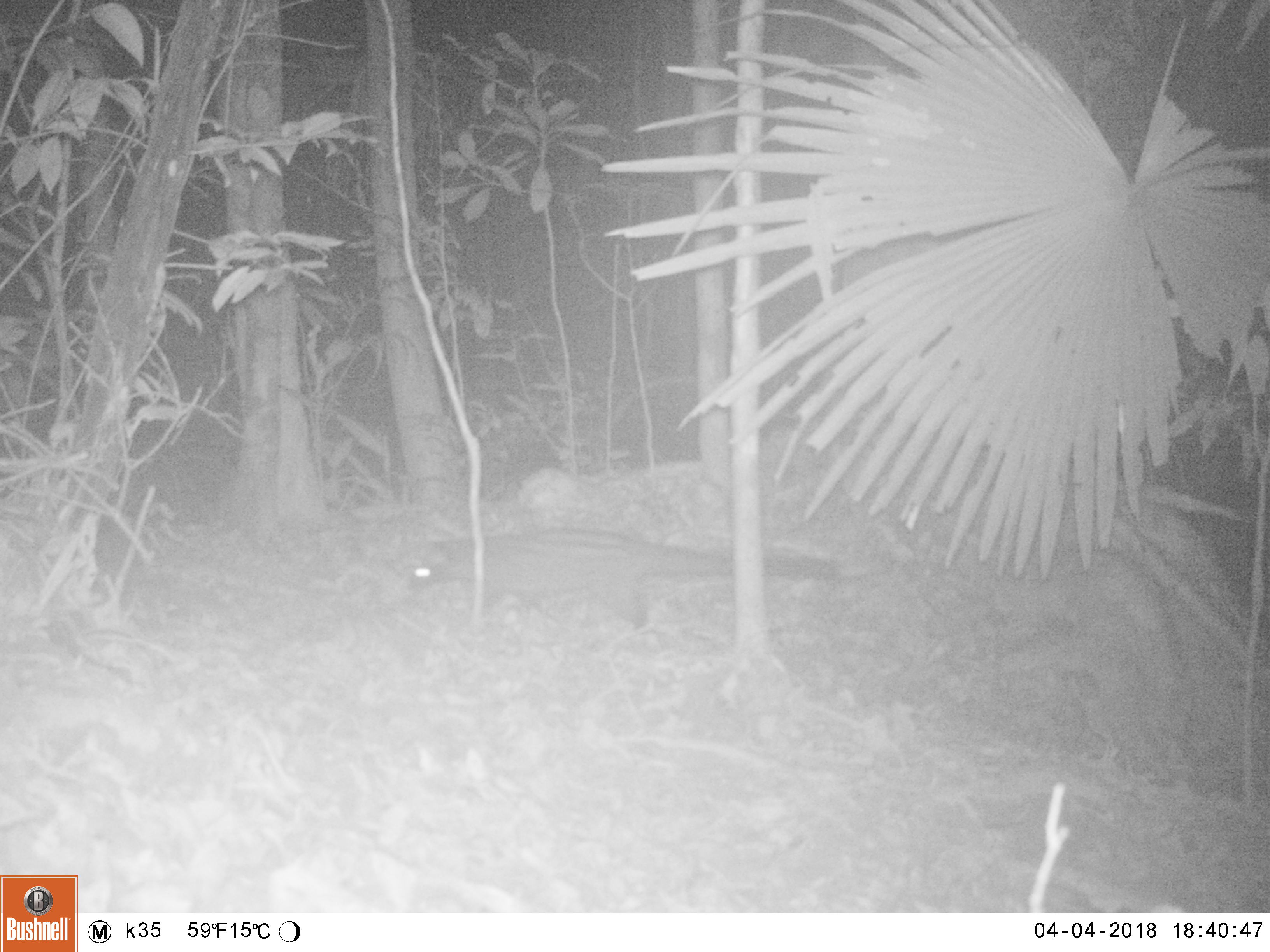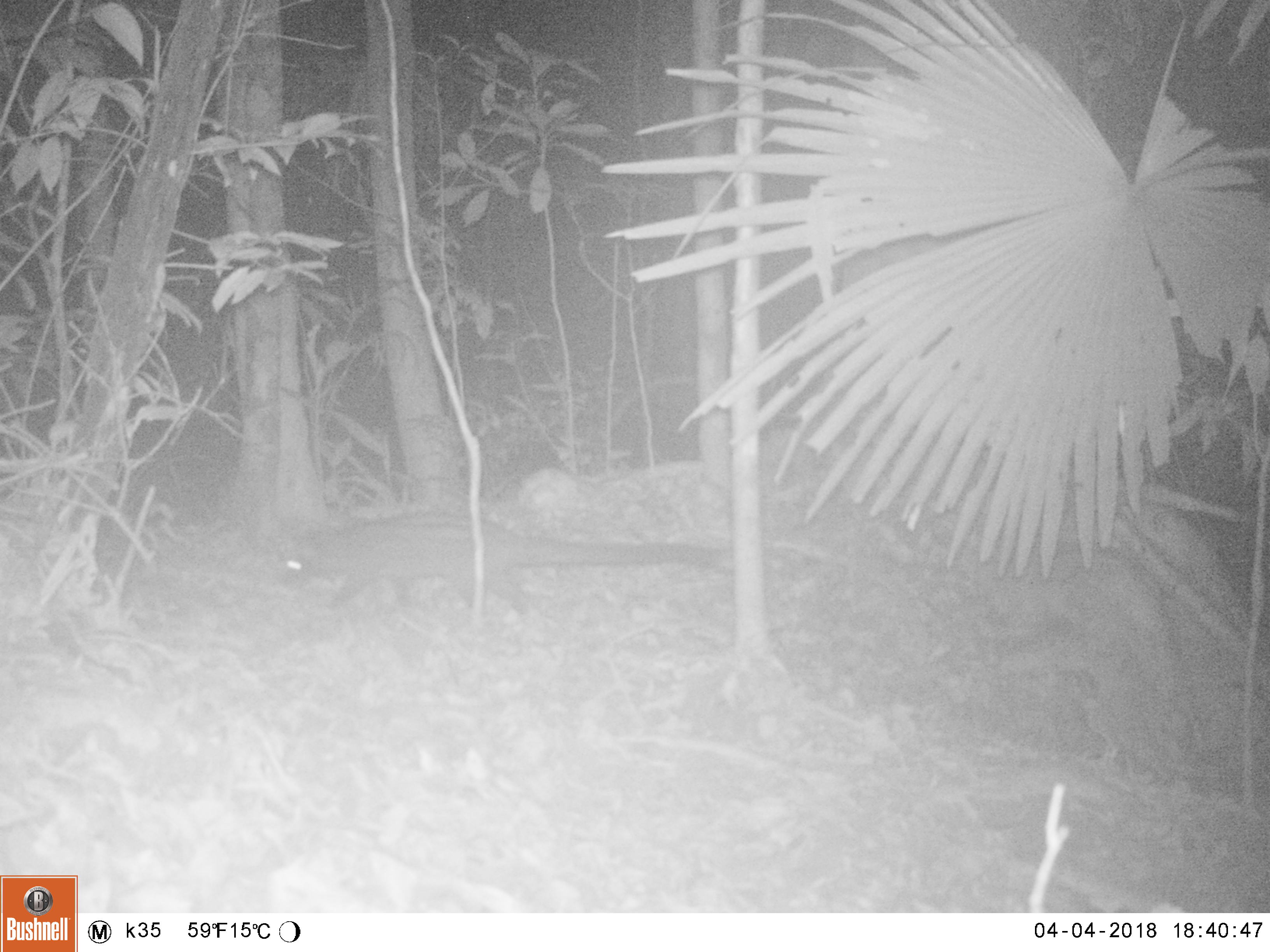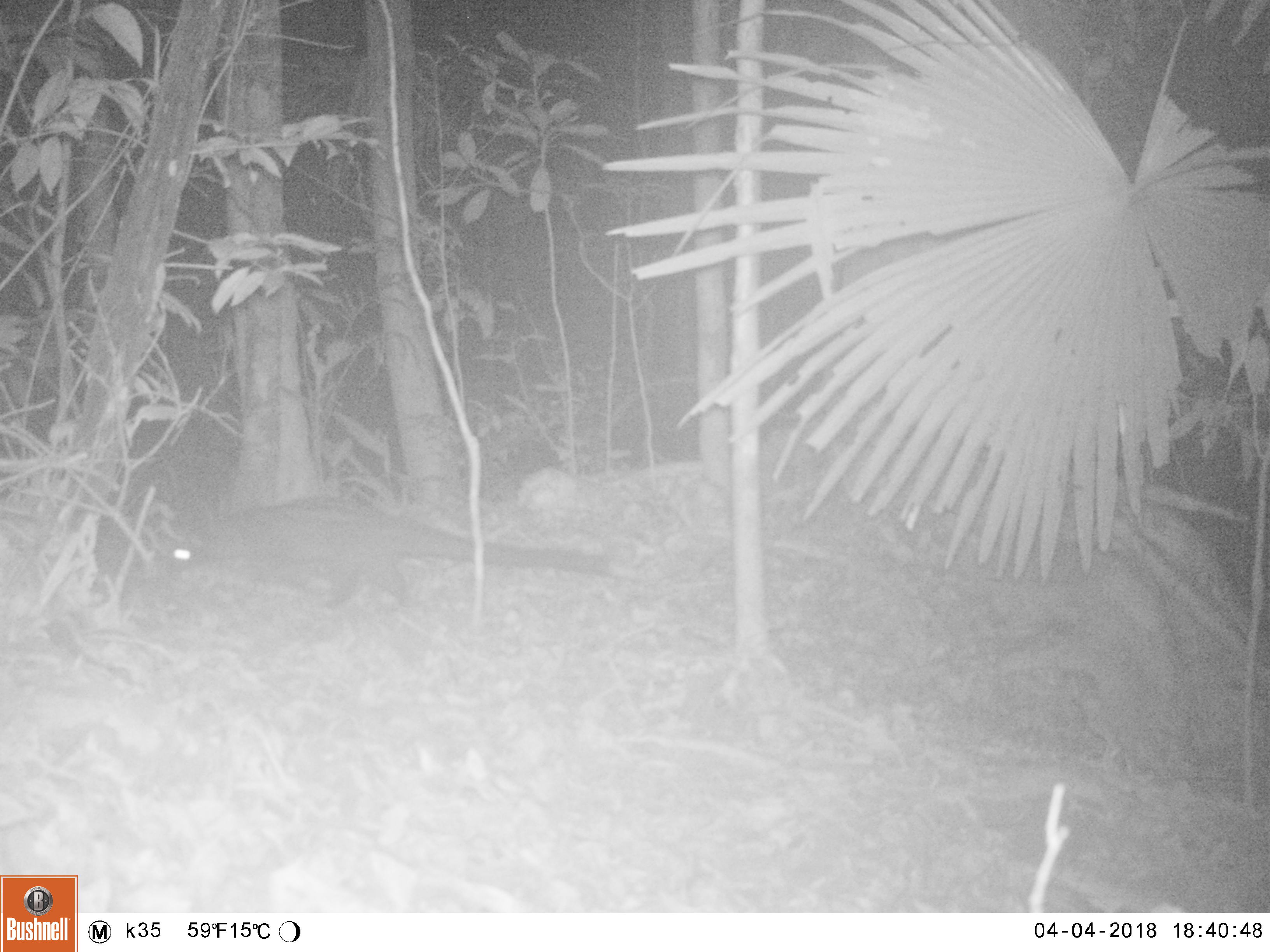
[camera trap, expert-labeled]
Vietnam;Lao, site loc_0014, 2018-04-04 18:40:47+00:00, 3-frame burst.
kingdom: Animalia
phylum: Chordata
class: Mammalia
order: Carnivora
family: Viverridae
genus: Paradoxurus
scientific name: Paradoxurus hermaphroditus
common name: common palm civet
Common palm civet (Paradoxurus hermaphroditus). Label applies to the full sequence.